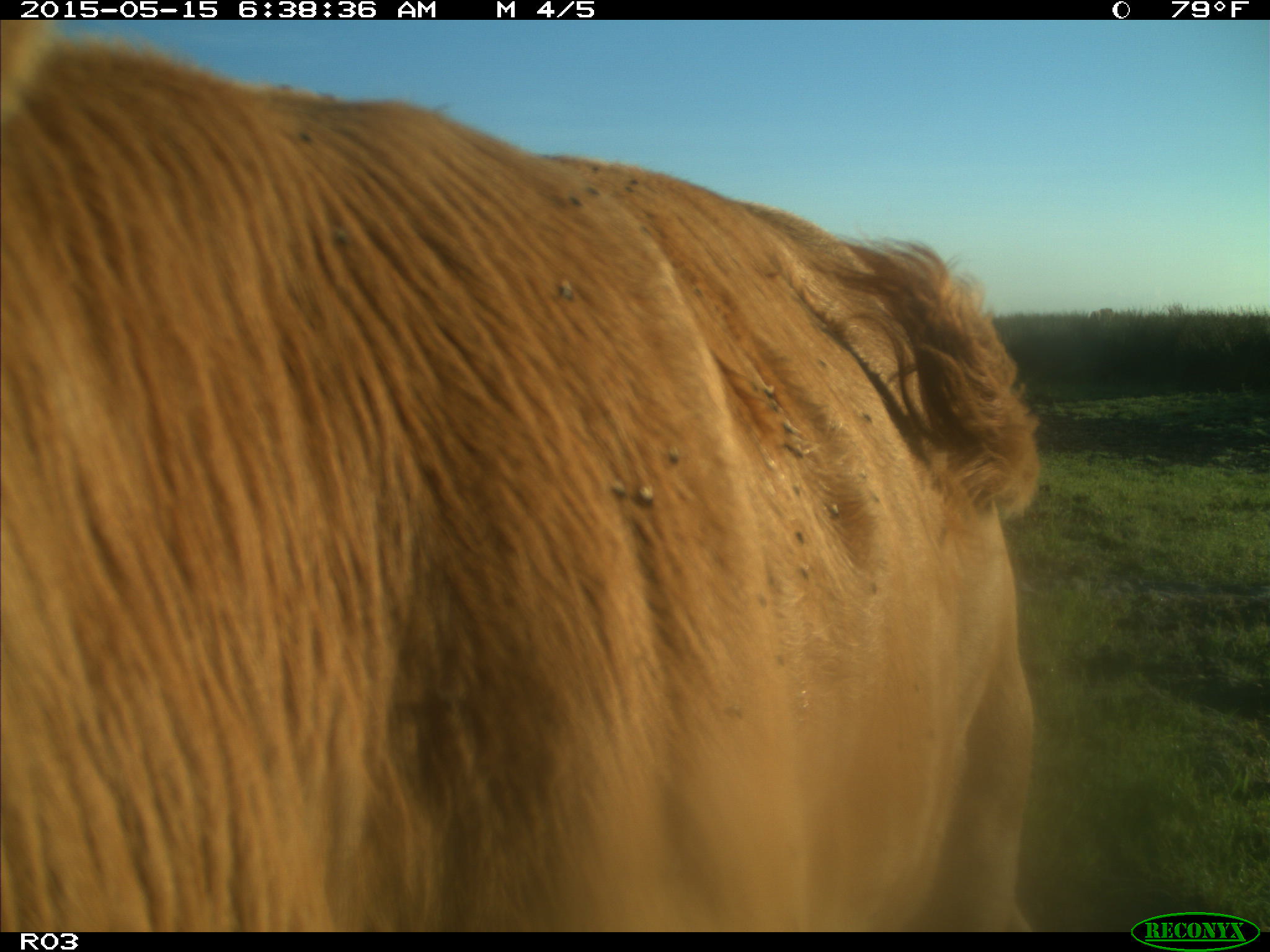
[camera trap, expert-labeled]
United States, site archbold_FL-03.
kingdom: Animalia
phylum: Chordata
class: Mammalia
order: Artiodactyla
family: Bovidae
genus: Bos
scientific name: Bos taurus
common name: domestic cow